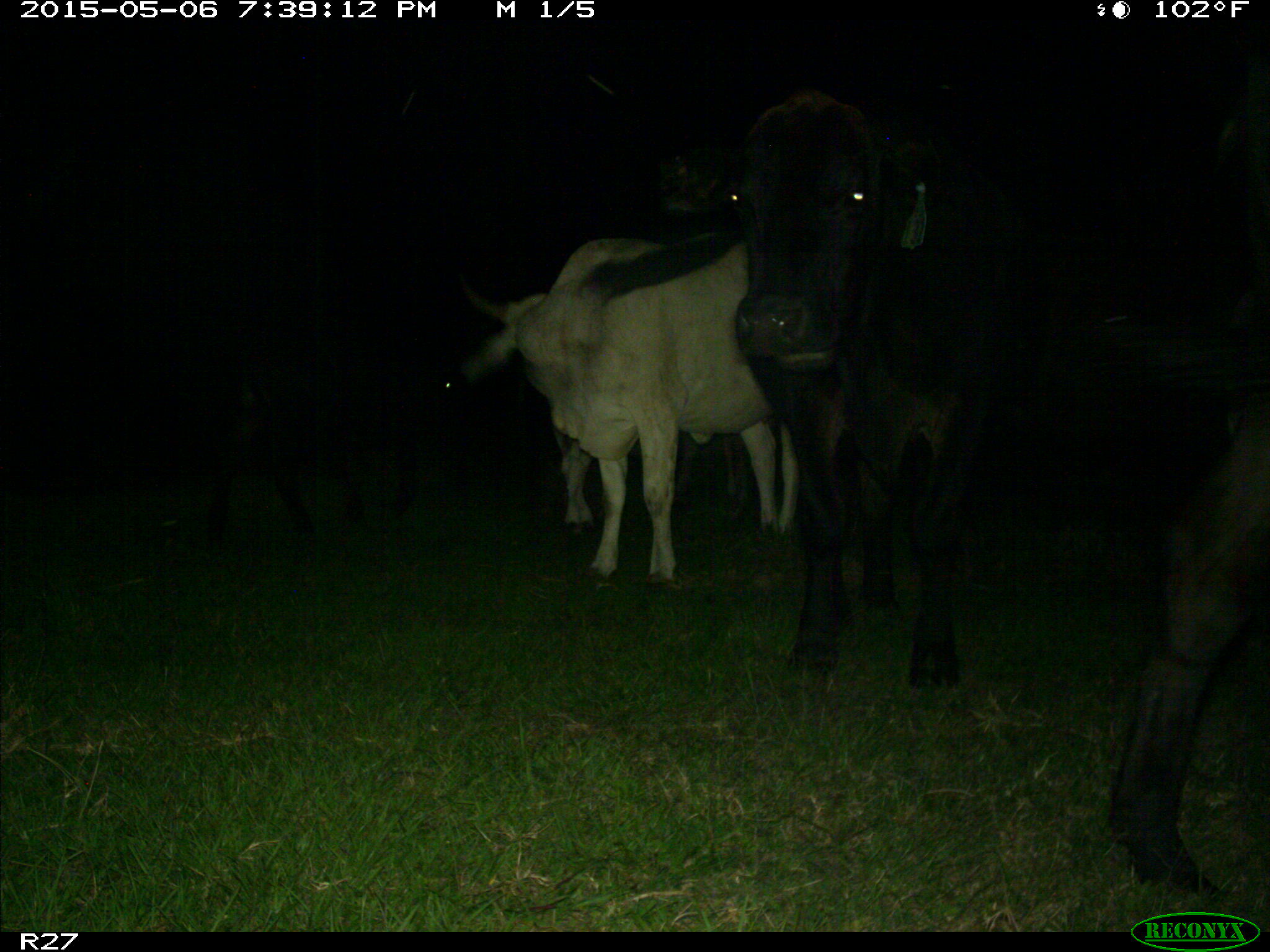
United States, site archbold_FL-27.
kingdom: Animalia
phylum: Chordata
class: Mammalia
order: Artiodactyla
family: Bovidae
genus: Bos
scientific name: Bos taurus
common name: domestic cow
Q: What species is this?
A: Bos taurus (domestic cow).